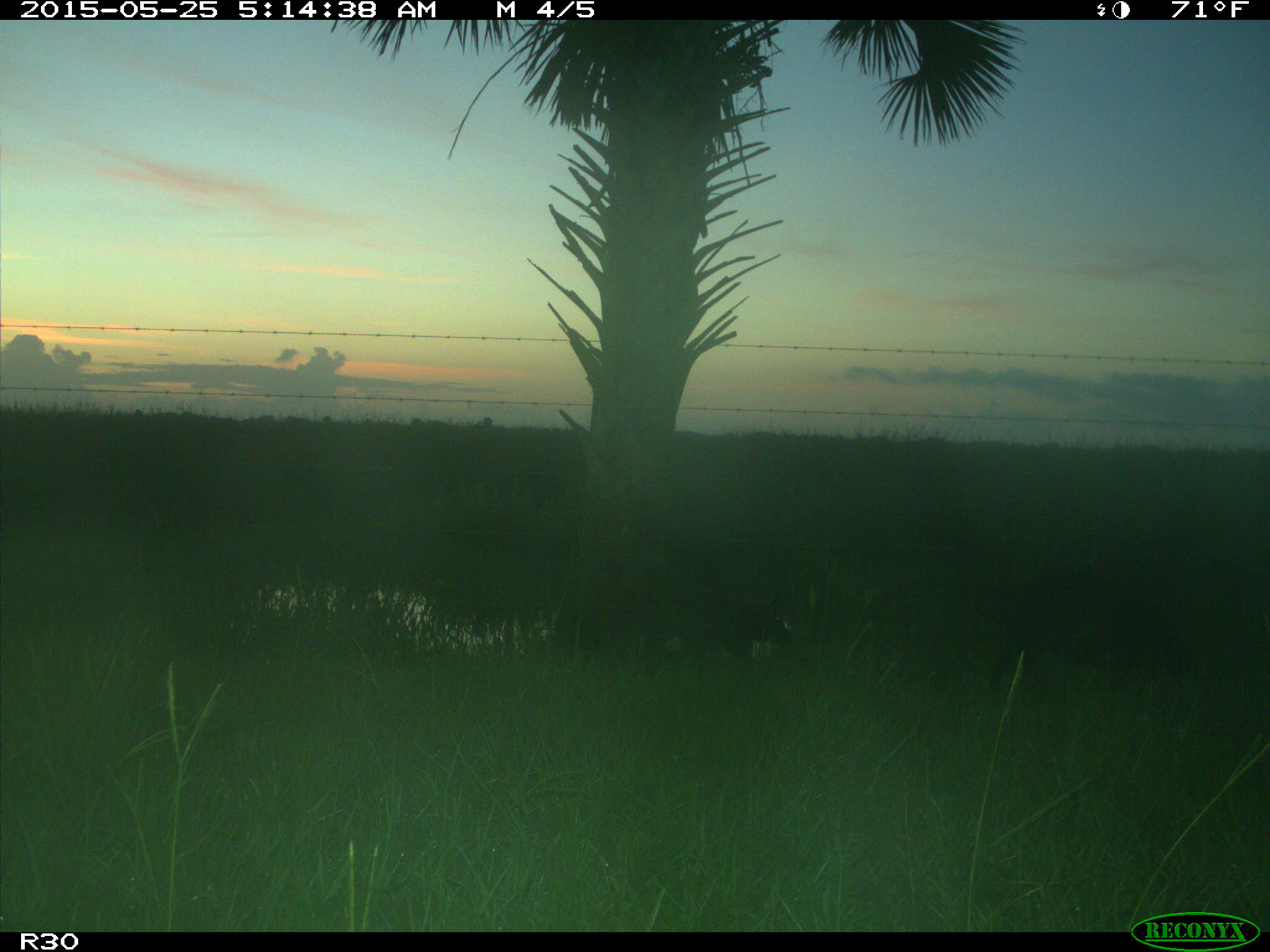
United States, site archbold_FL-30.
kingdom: Animalia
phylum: Chordata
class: Mammalia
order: Artiodactyla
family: Suidae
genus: Sus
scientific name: Sus scrofa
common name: wild boar